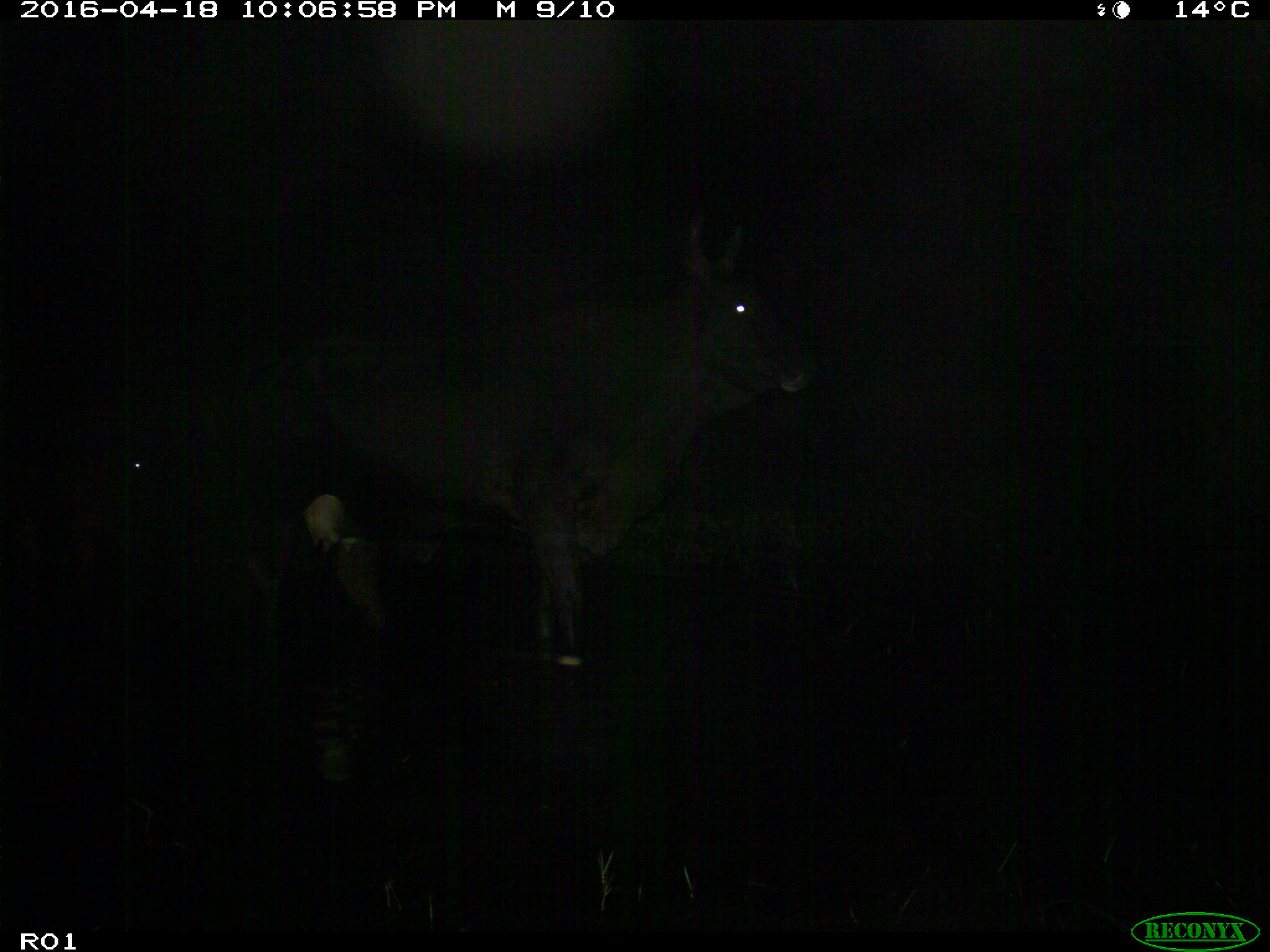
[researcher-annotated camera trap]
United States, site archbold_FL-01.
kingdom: Animalia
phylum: Chordata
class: Mammalia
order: Artiodactyla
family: Bovidae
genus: Bos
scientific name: Bos taurus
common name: domestic cow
Bos taurus (domestic cow).